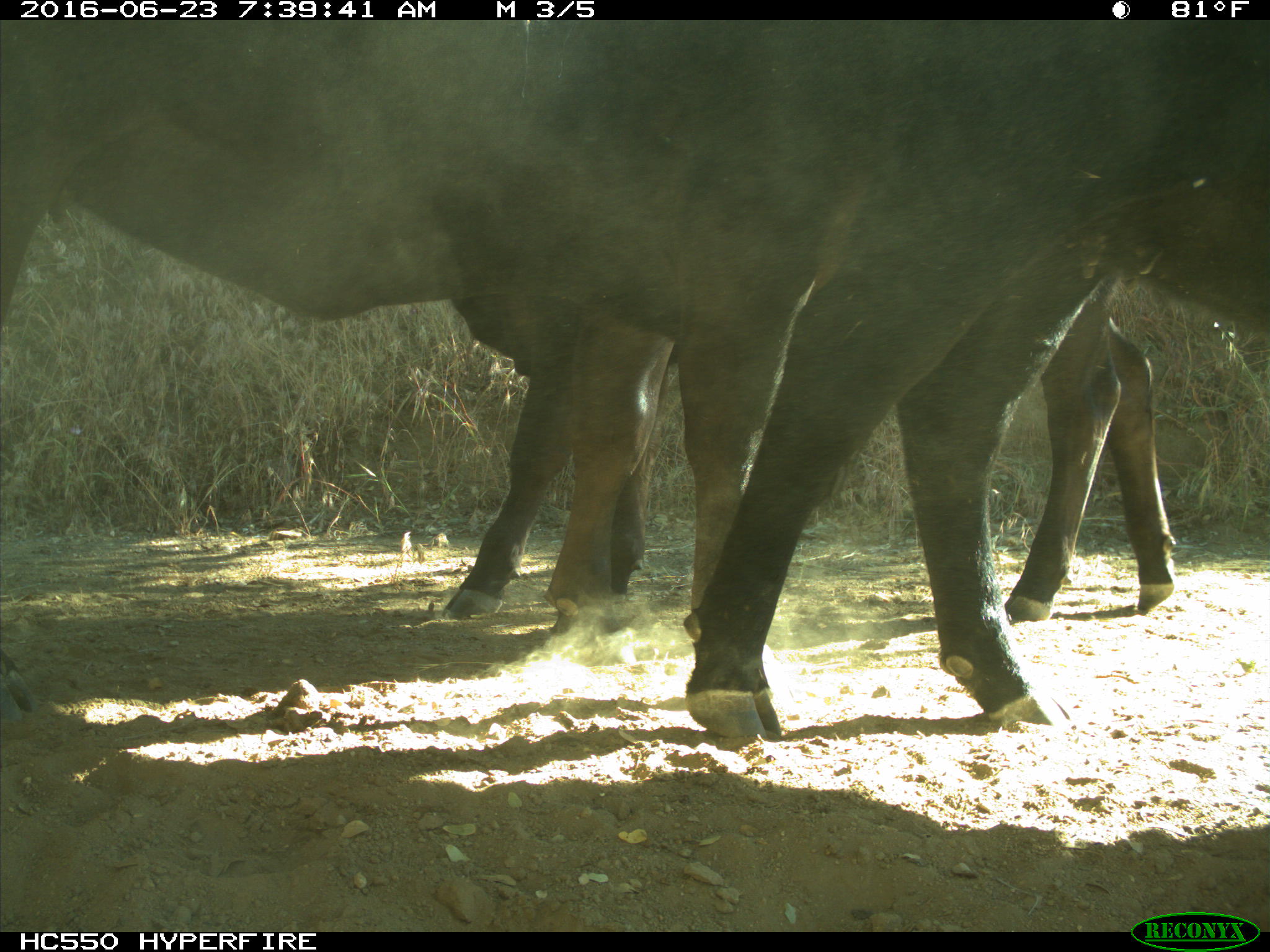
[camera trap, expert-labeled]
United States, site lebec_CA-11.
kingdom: Animalia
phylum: Chordata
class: Mammalia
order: Artiodactyla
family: Bovidae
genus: Bos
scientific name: Bos taurus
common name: domestic cow